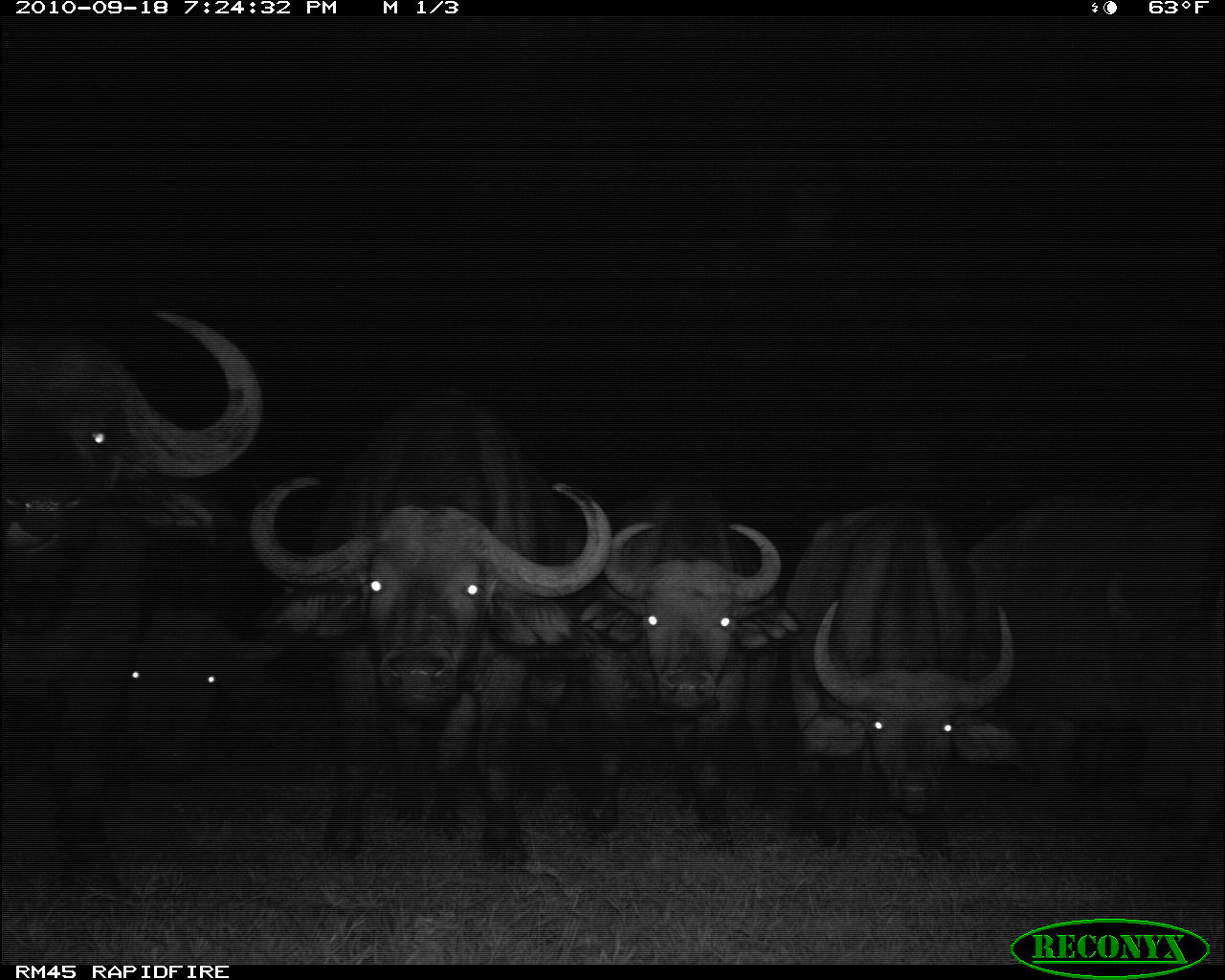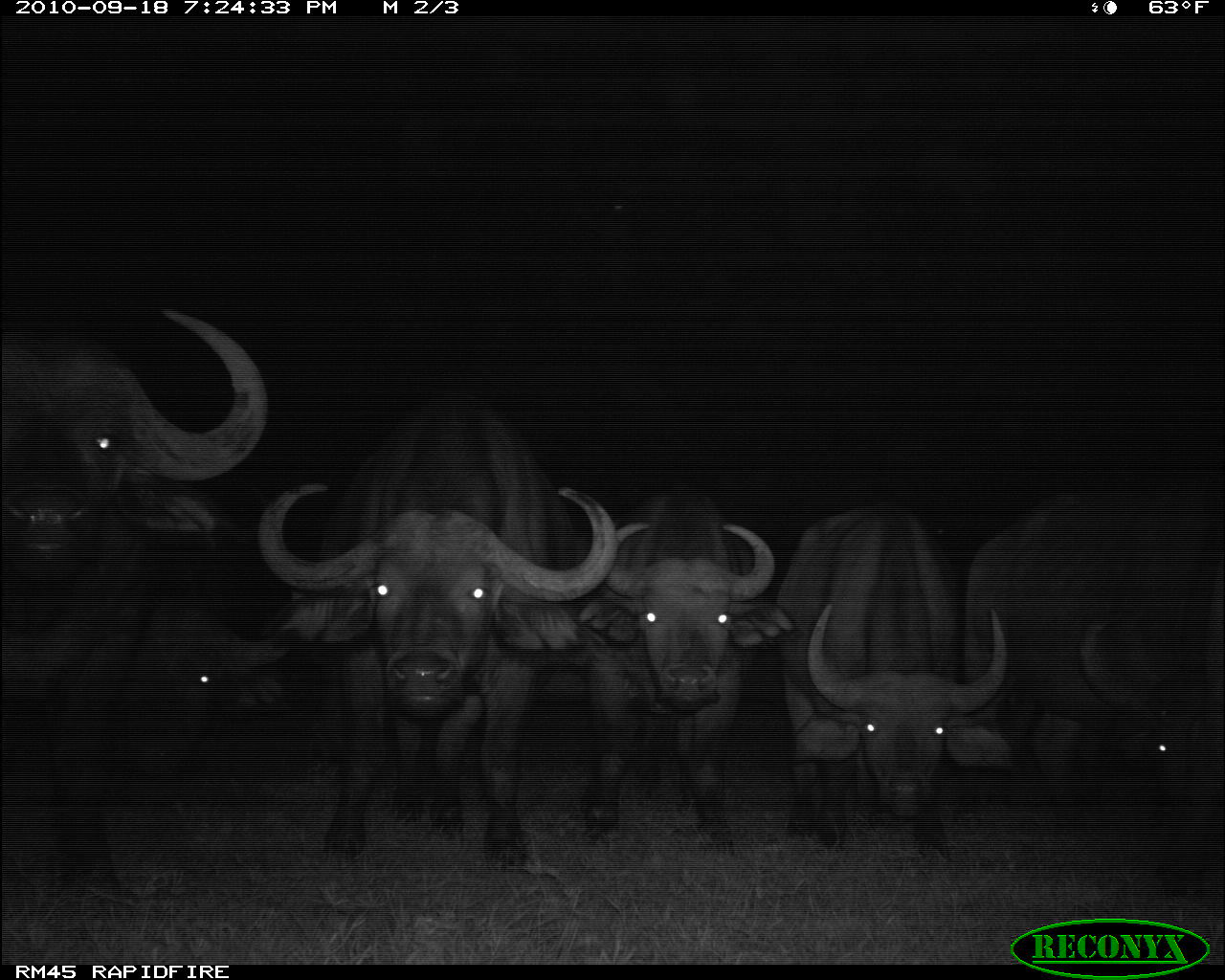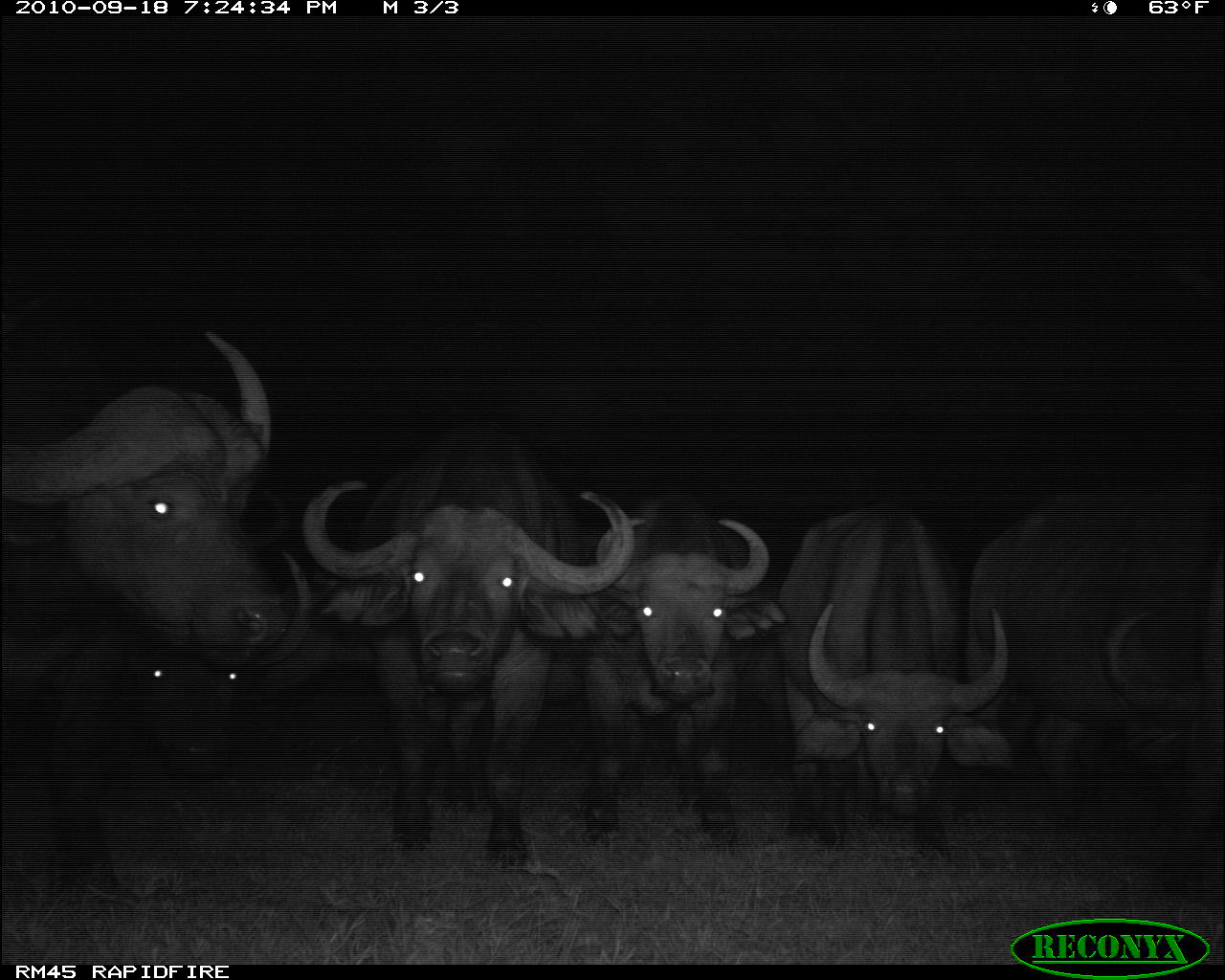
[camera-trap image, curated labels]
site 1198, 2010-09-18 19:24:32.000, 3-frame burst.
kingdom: Animalia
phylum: Chordata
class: Mammalia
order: Artiodactyla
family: Bovidae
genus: Syncerus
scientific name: Syncerus caffer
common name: african buffalo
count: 7